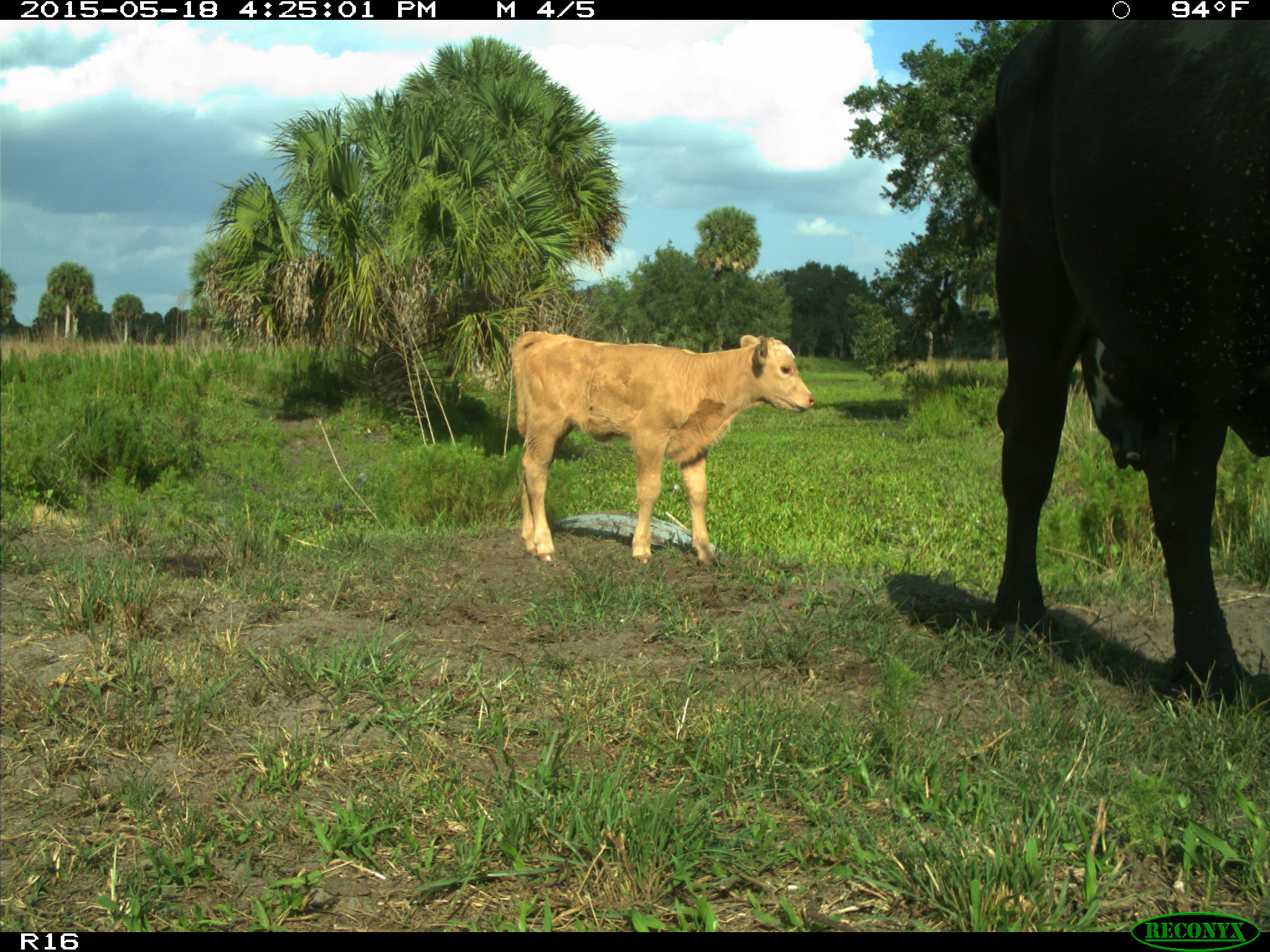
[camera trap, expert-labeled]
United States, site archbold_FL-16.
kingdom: Animalia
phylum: Chordata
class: Mammalia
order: Artiodactyla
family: Bovidae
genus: Bos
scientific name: Bos taurus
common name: domestic cow